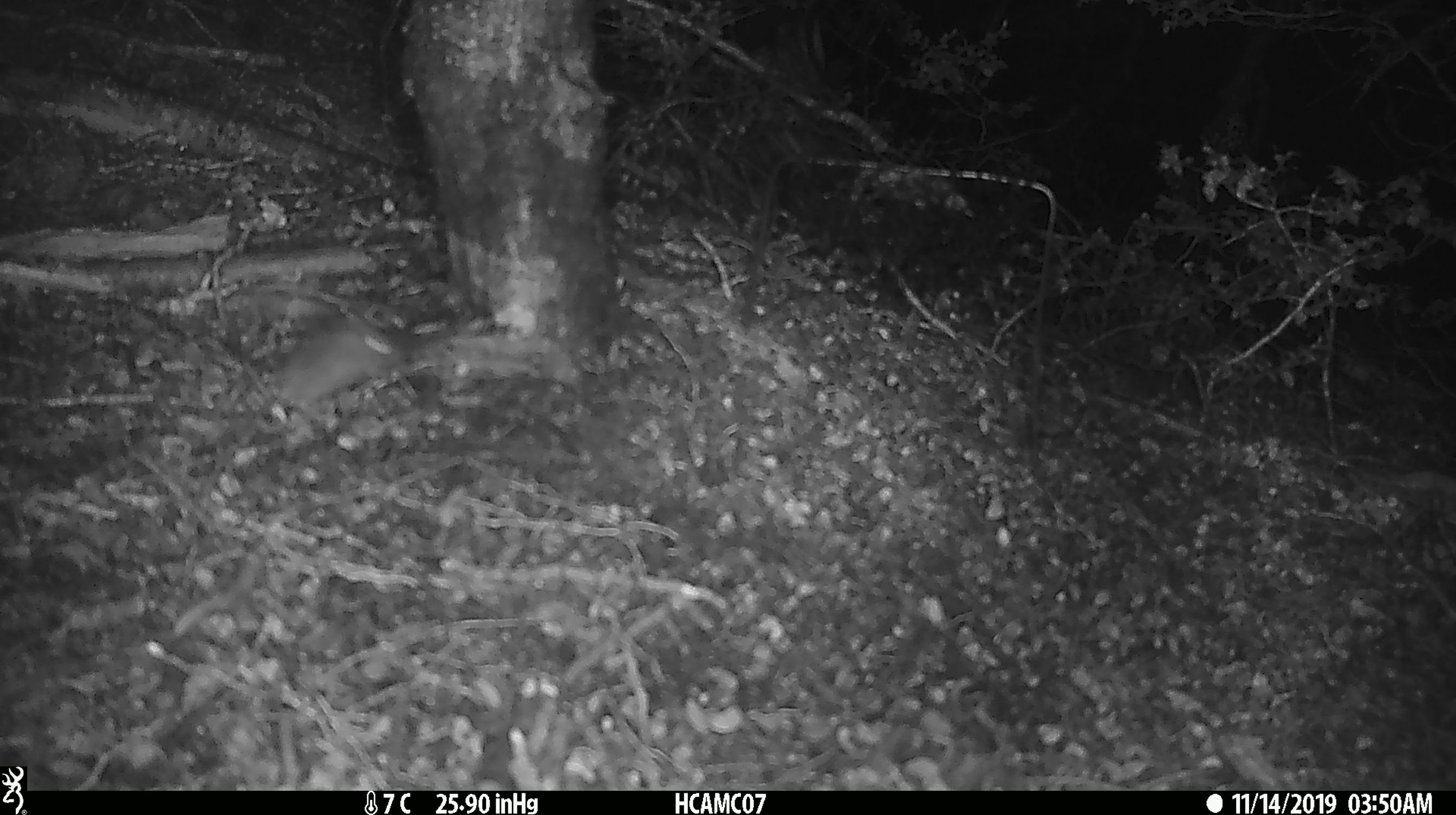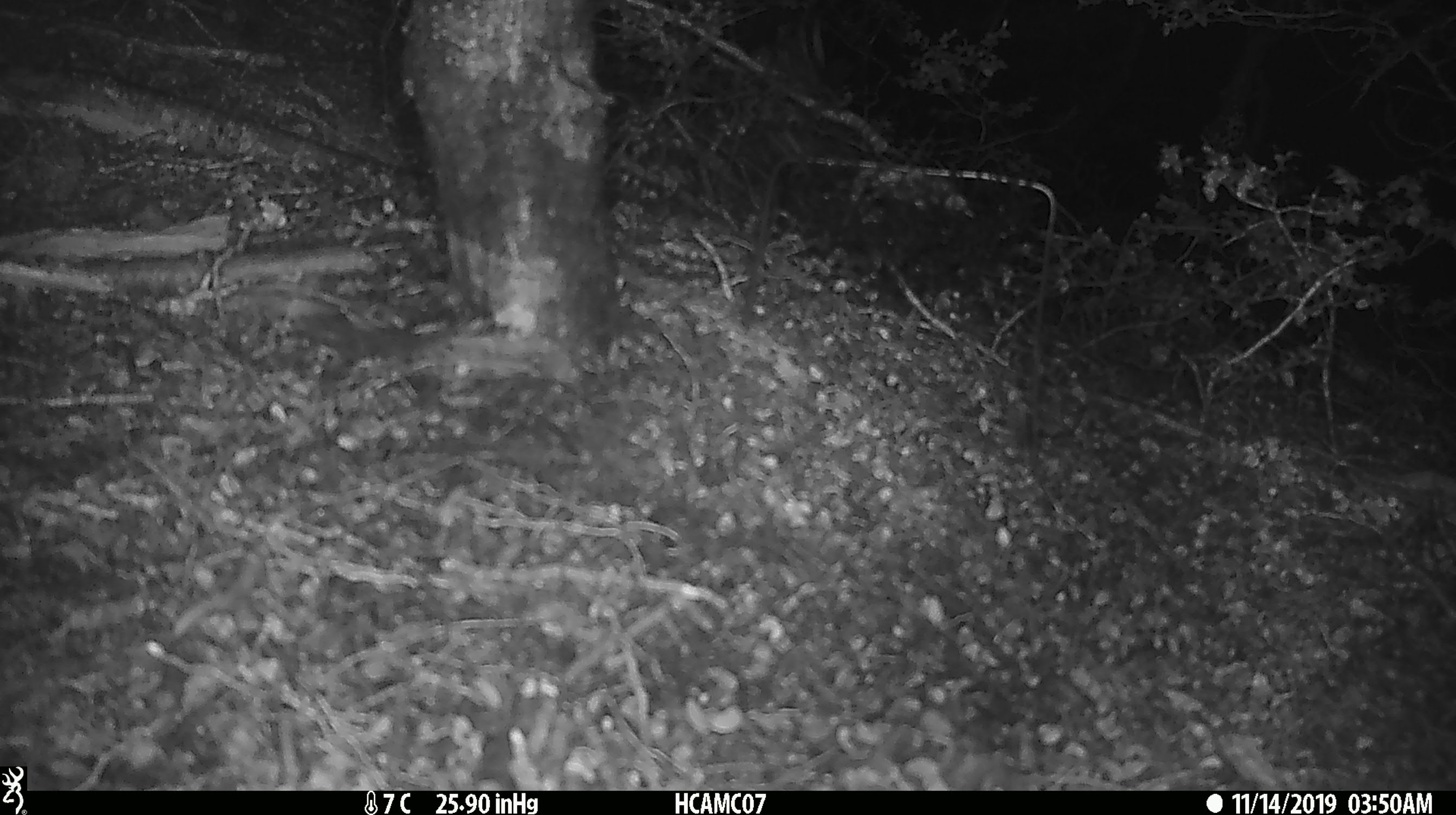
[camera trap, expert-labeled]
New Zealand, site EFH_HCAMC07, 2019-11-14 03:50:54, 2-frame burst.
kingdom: Animalia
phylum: Chordata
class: Mammalia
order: Rodentia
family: Muridae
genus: Mus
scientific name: Mus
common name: mouse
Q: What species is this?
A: Mouse (Mus).